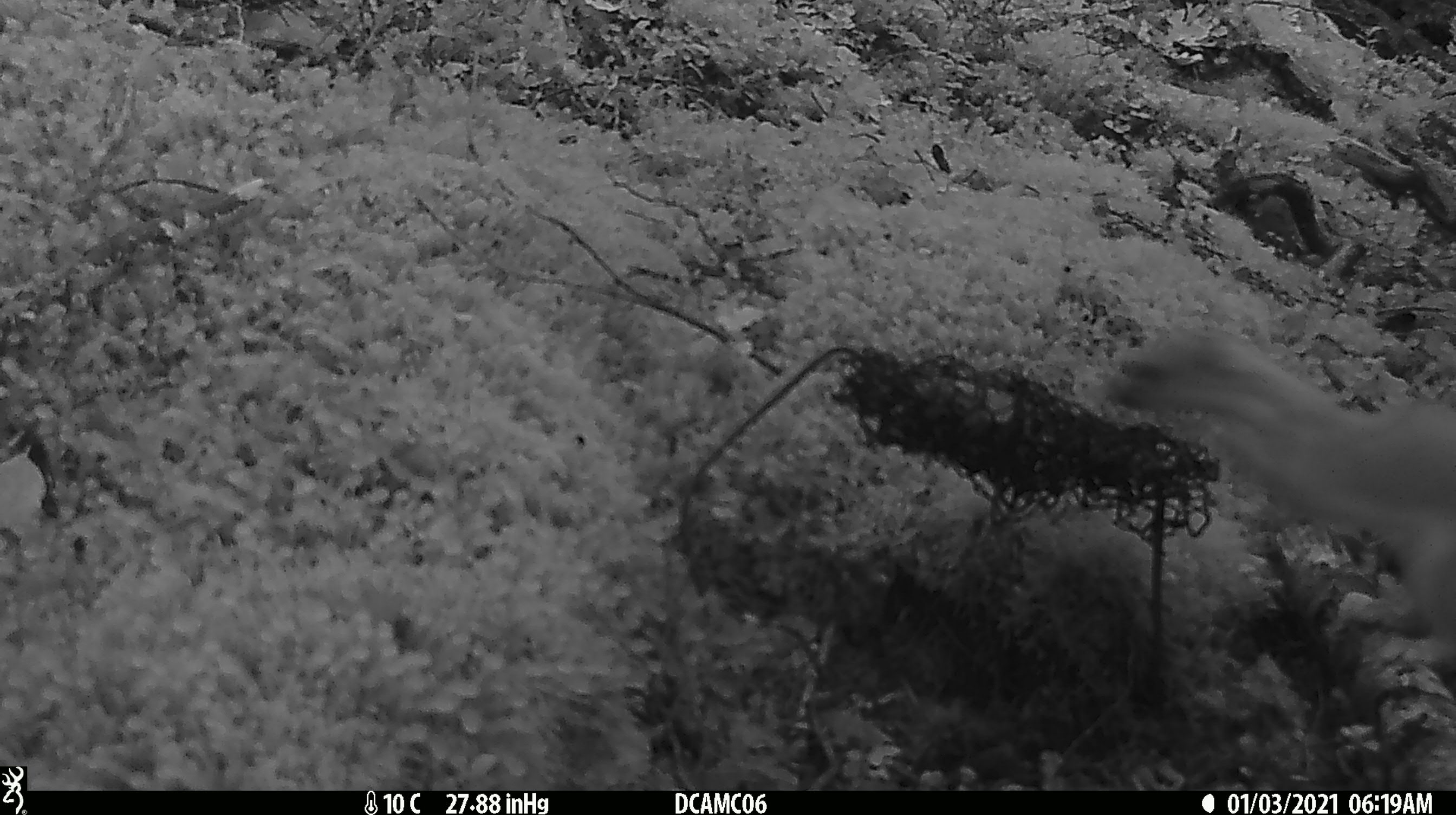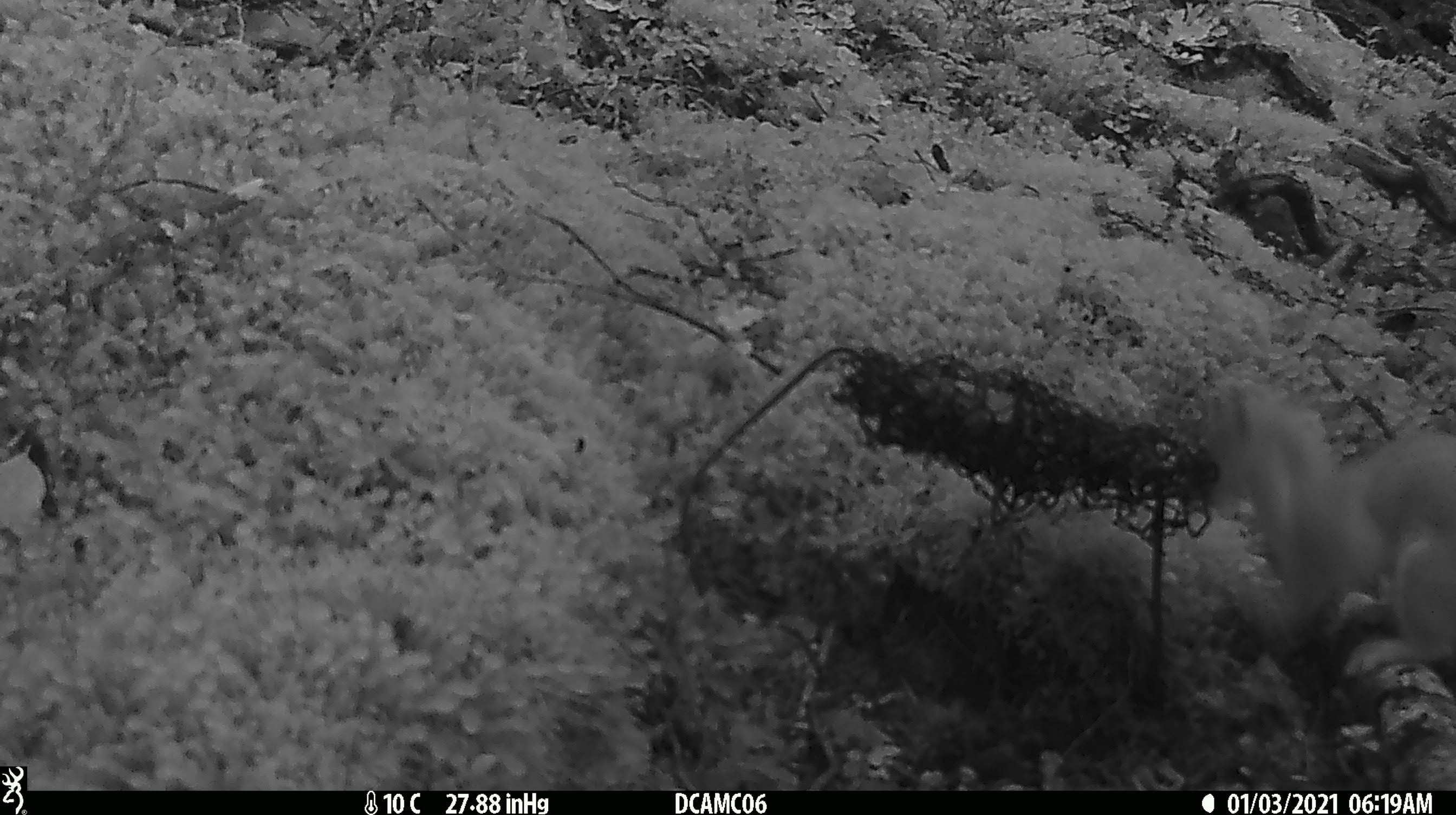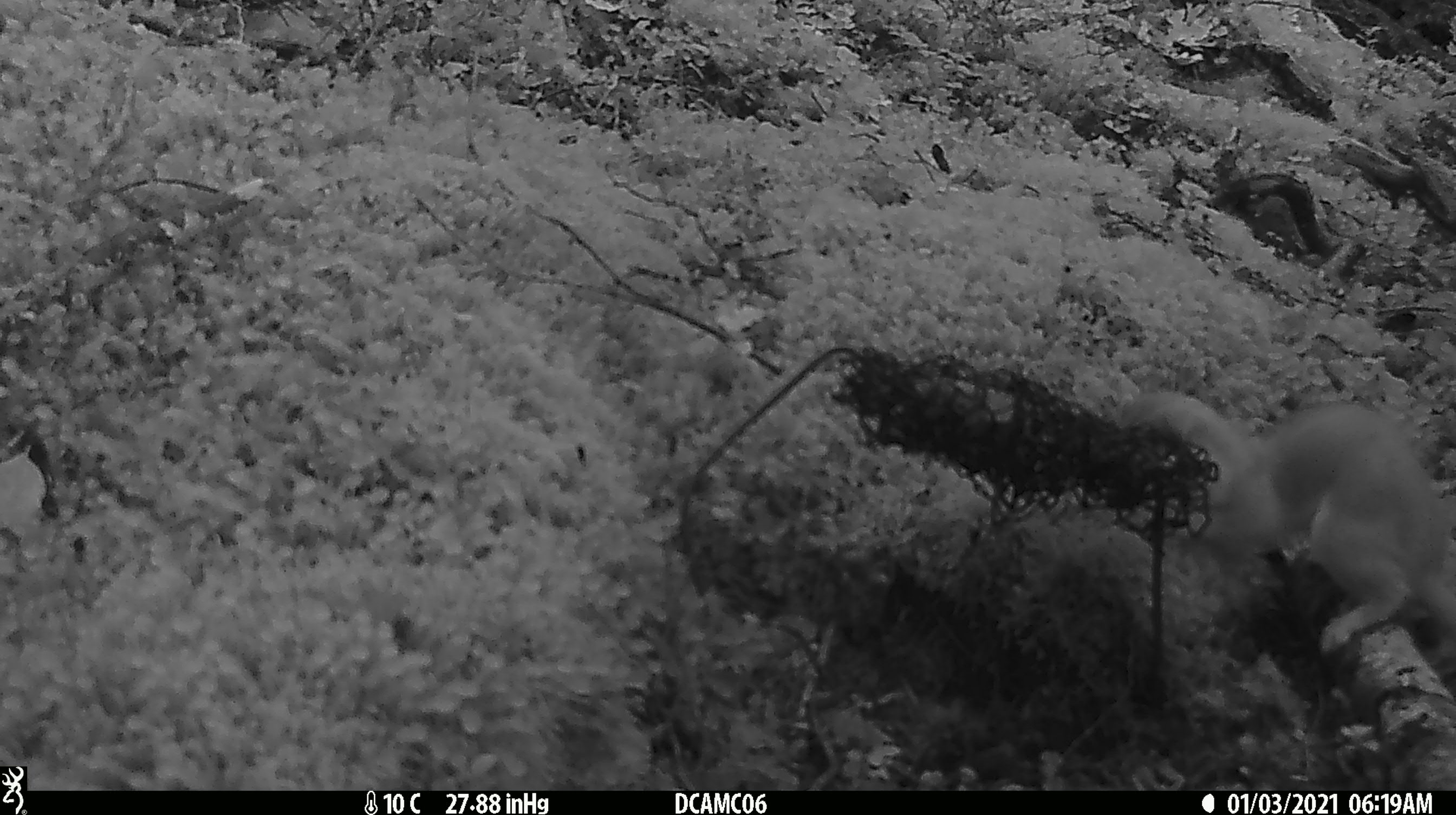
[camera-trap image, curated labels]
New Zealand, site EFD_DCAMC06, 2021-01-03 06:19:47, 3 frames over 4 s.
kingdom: Animalia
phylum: Chordata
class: Mammalia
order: Carnivora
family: Mustelidae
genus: Mustela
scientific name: Mustela erminea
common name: stoat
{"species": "stoat (Mustela erminea)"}